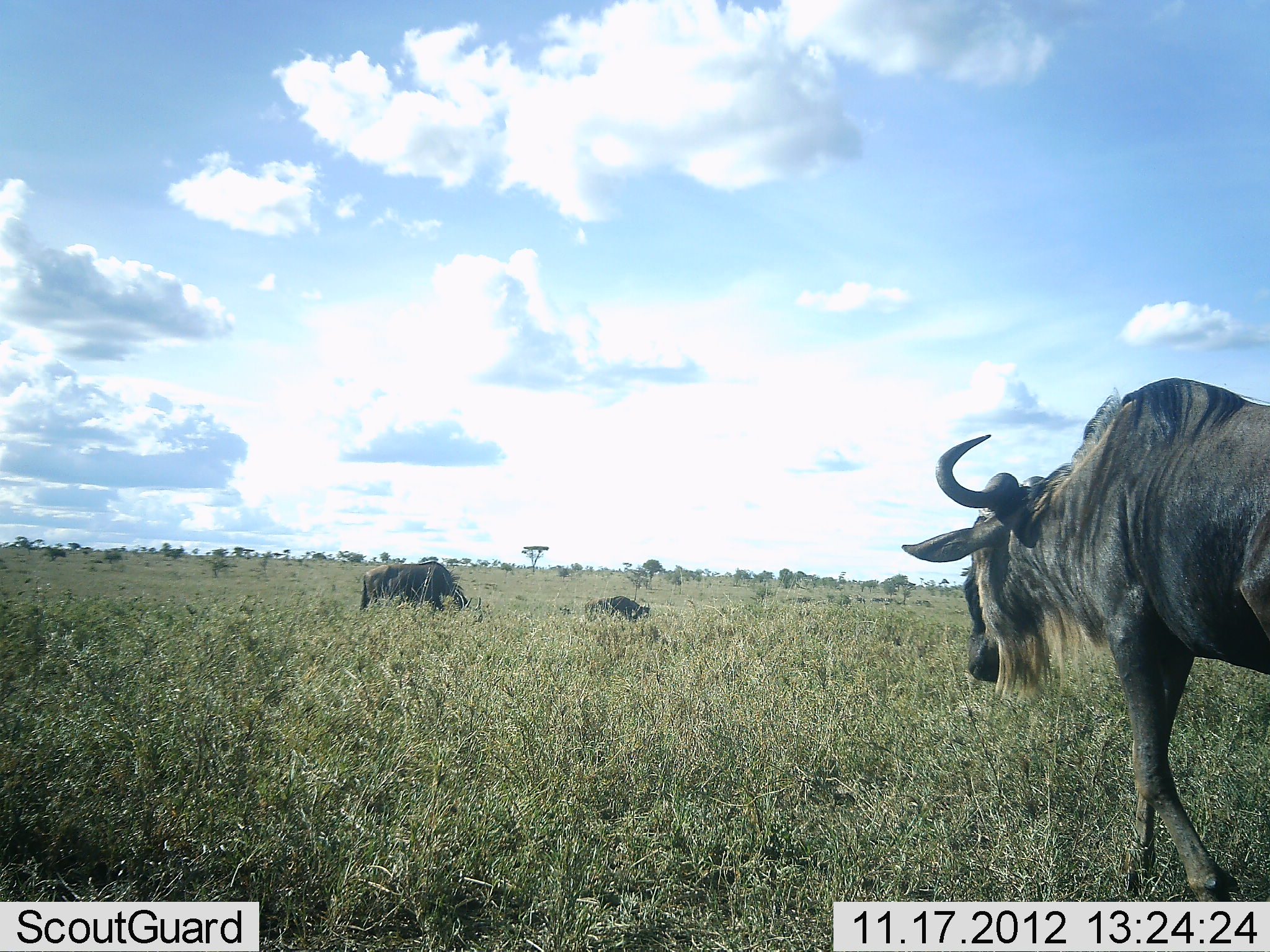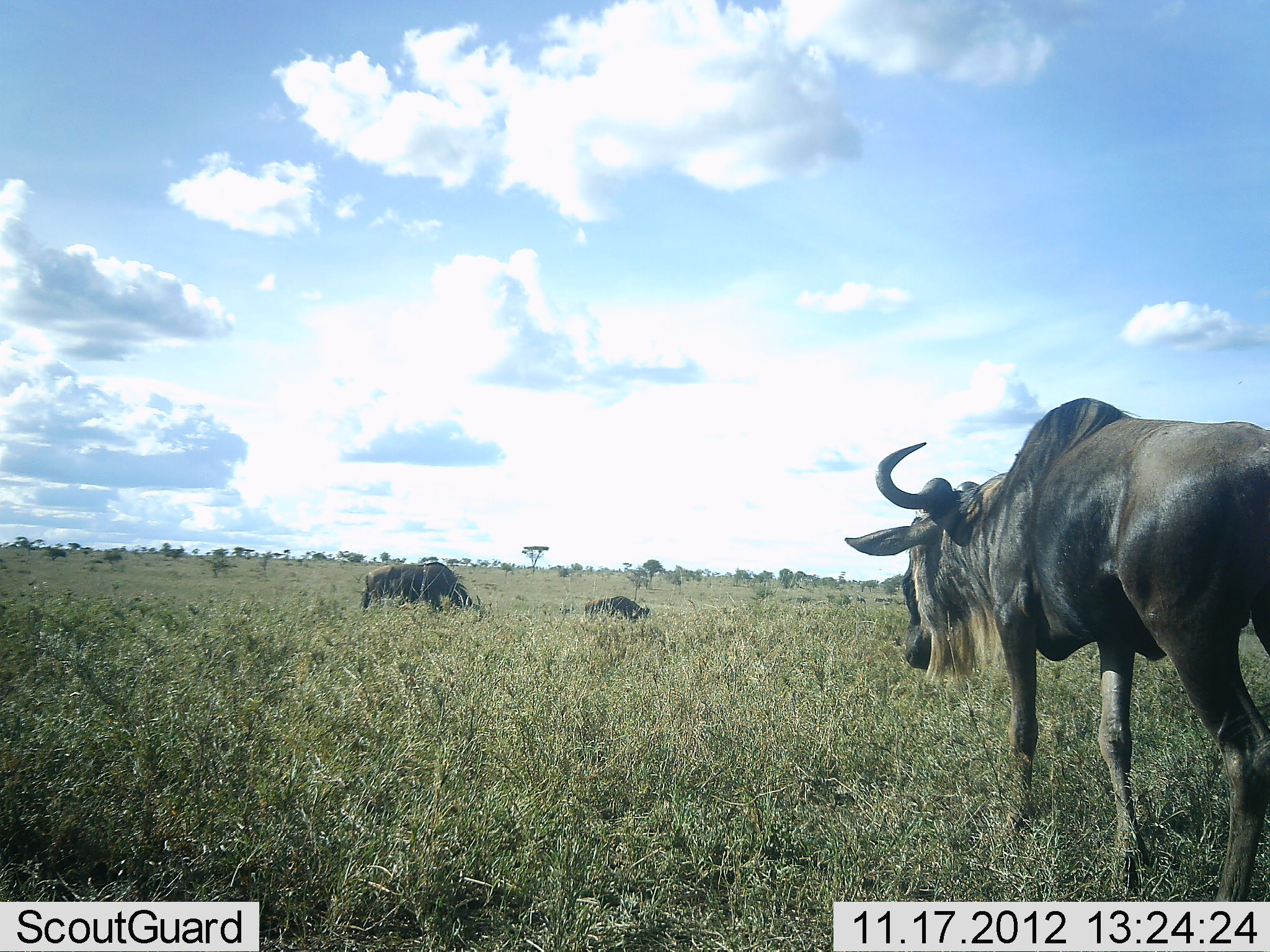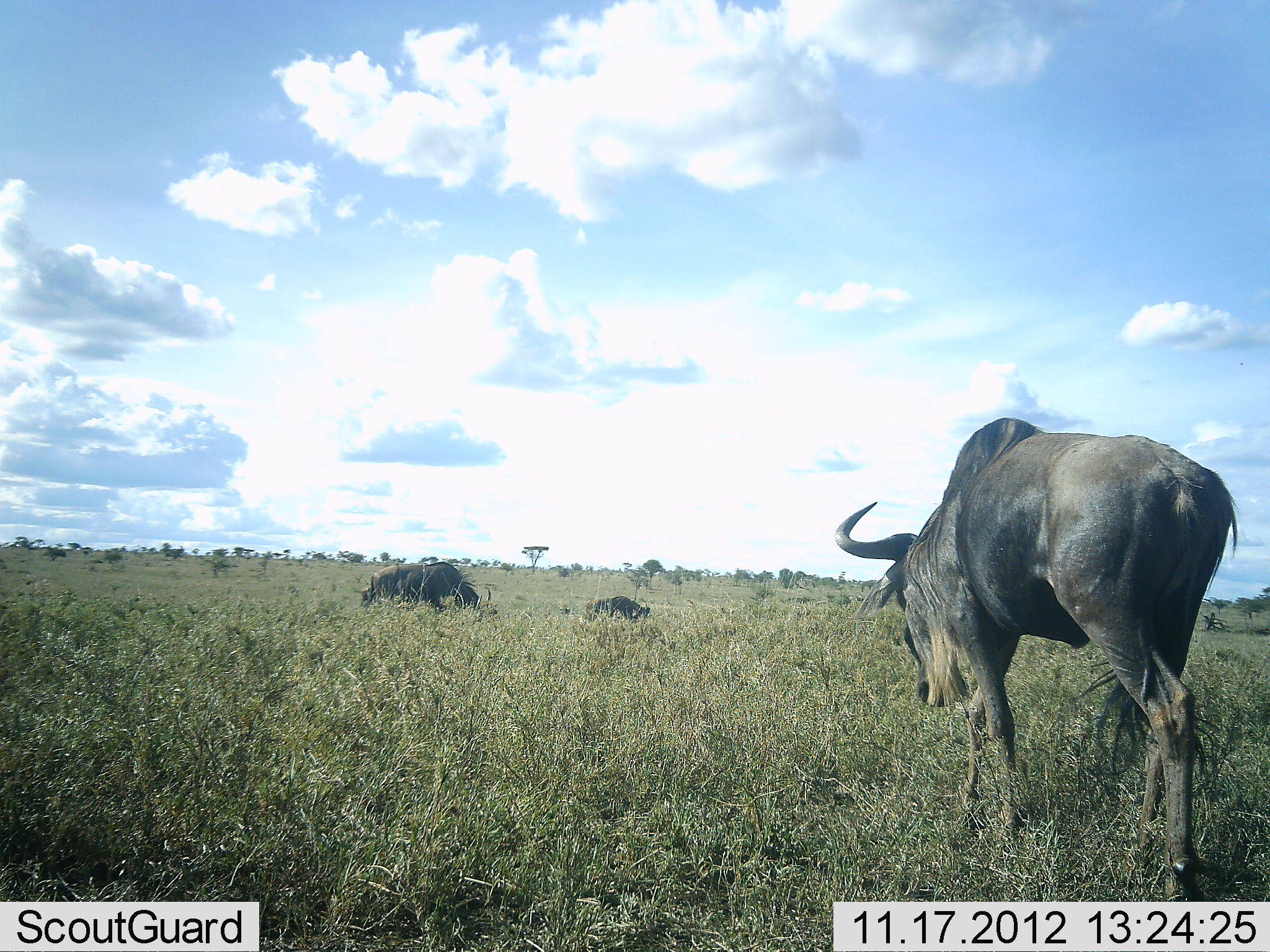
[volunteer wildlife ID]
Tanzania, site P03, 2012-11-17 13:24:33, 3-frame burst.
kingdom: Animalia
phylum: Chordata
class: Mammalia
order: Artiodactyla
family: Bovidae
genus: Connochaetes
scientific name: Connochaetes taurinus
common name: blue wildebeest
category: wildebeest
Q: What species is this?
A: Wildebeest (blue wildebeest) (Connochaetes taurinus).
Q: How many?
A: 3.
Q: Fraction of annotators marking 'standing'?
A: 30%.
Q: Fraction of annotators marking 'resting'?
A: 20%.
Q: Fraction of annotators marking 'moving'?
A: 80%.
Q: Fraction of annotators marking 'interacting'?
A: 0%.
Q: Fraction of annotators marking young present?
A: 0%.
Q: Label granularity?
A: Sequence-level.